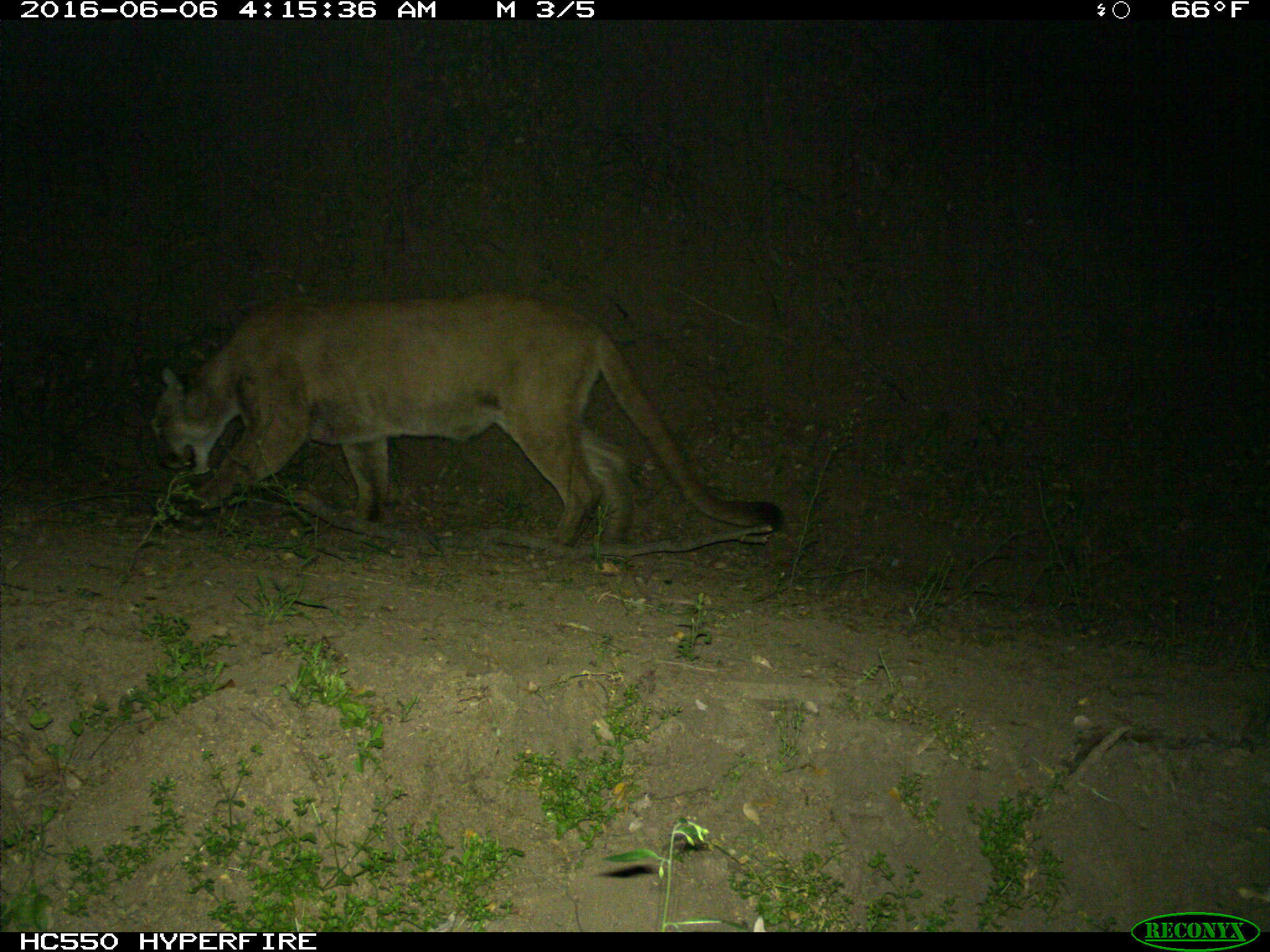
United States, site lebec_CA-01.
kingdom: Animalia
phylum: Chordata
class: Mammalia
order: Carnivora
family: Felidae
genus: Puma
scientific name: Puma concolor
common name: mountain lion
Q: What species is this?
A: Puma concolor (mountain lion).